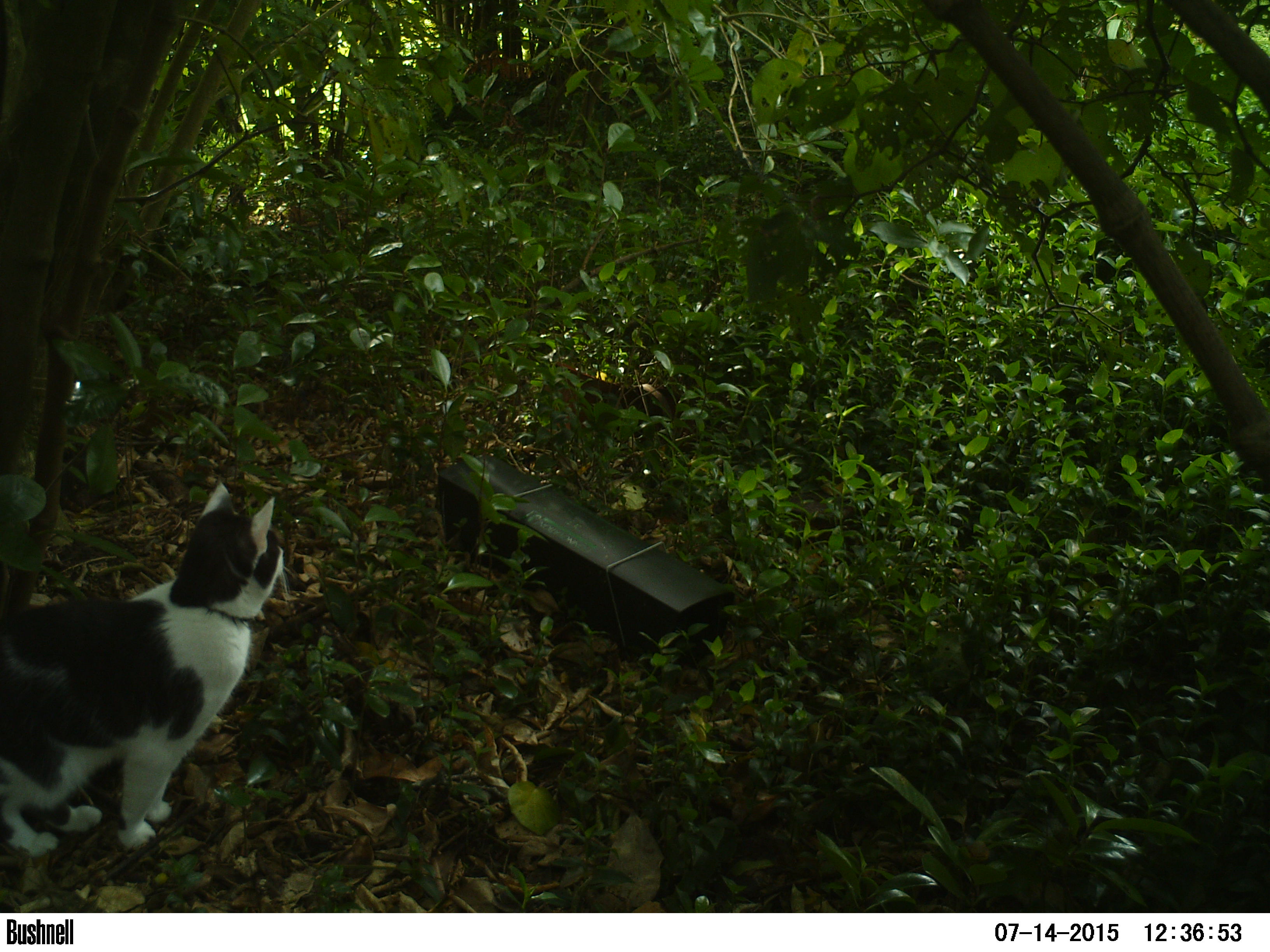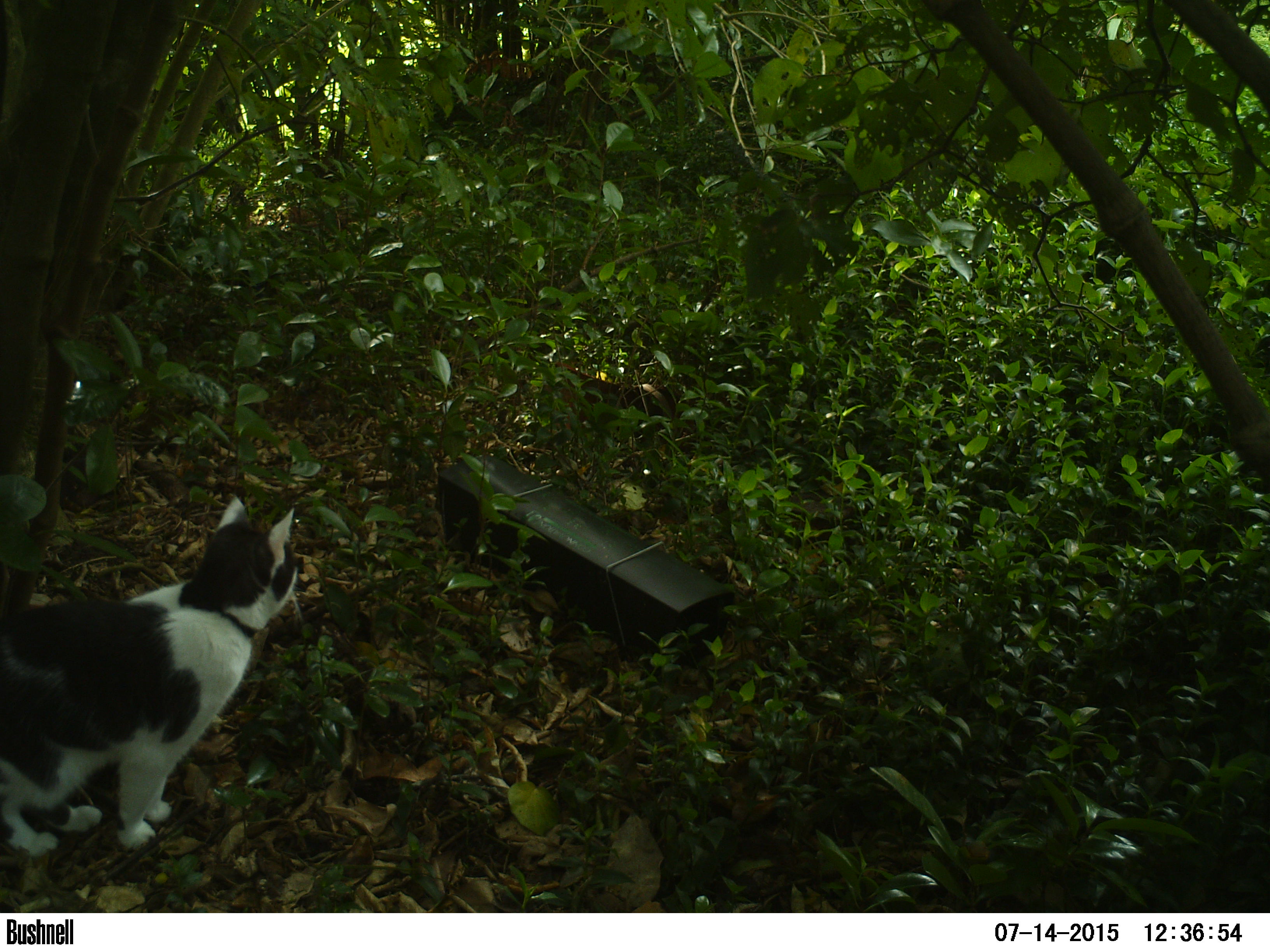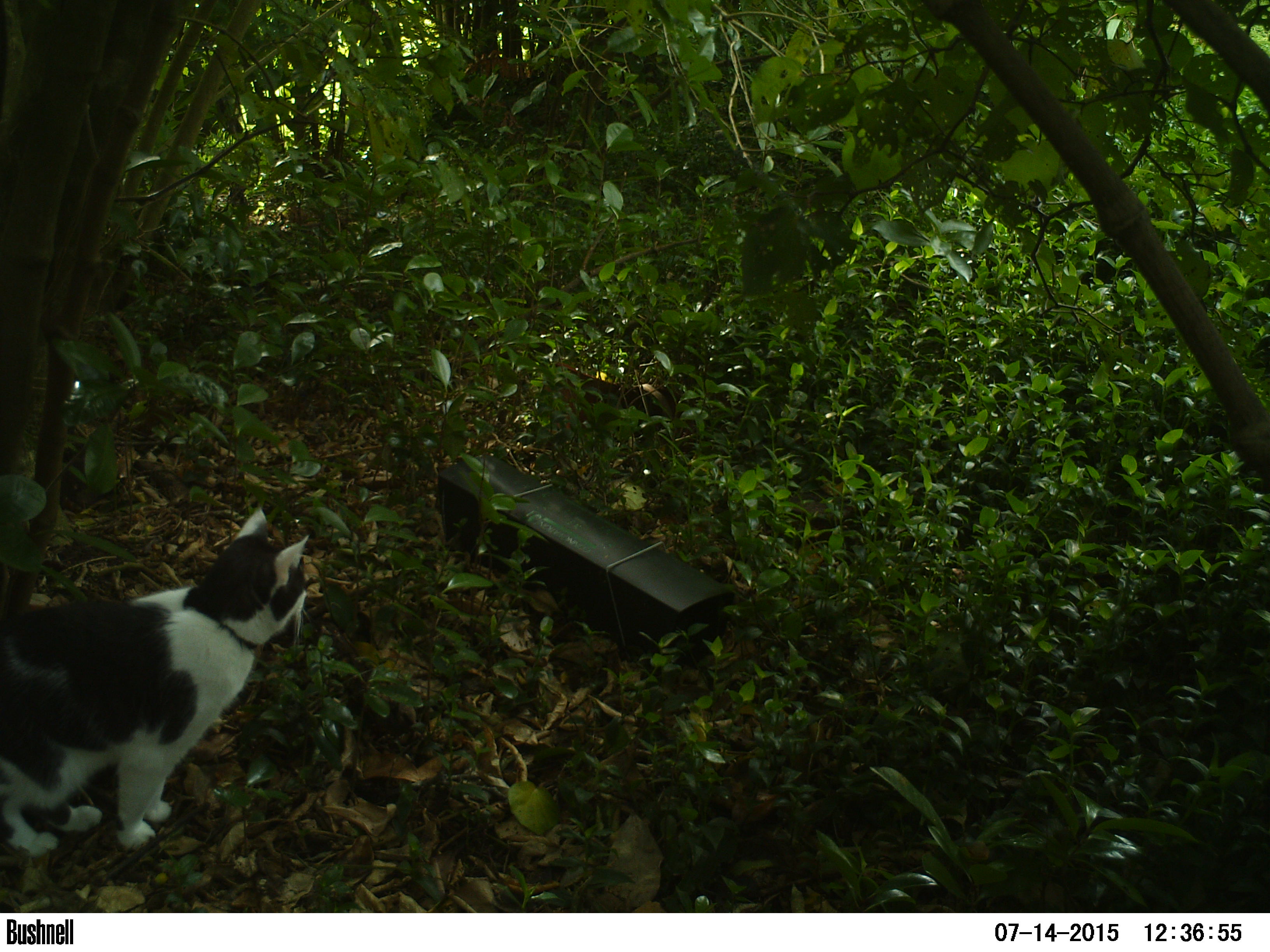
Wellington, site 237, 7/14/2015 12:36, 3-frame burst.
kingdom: Animalia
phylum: Chordata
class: Mammalia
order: Carnivora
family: Felidae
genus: Felis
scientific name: Felis catus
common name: cat